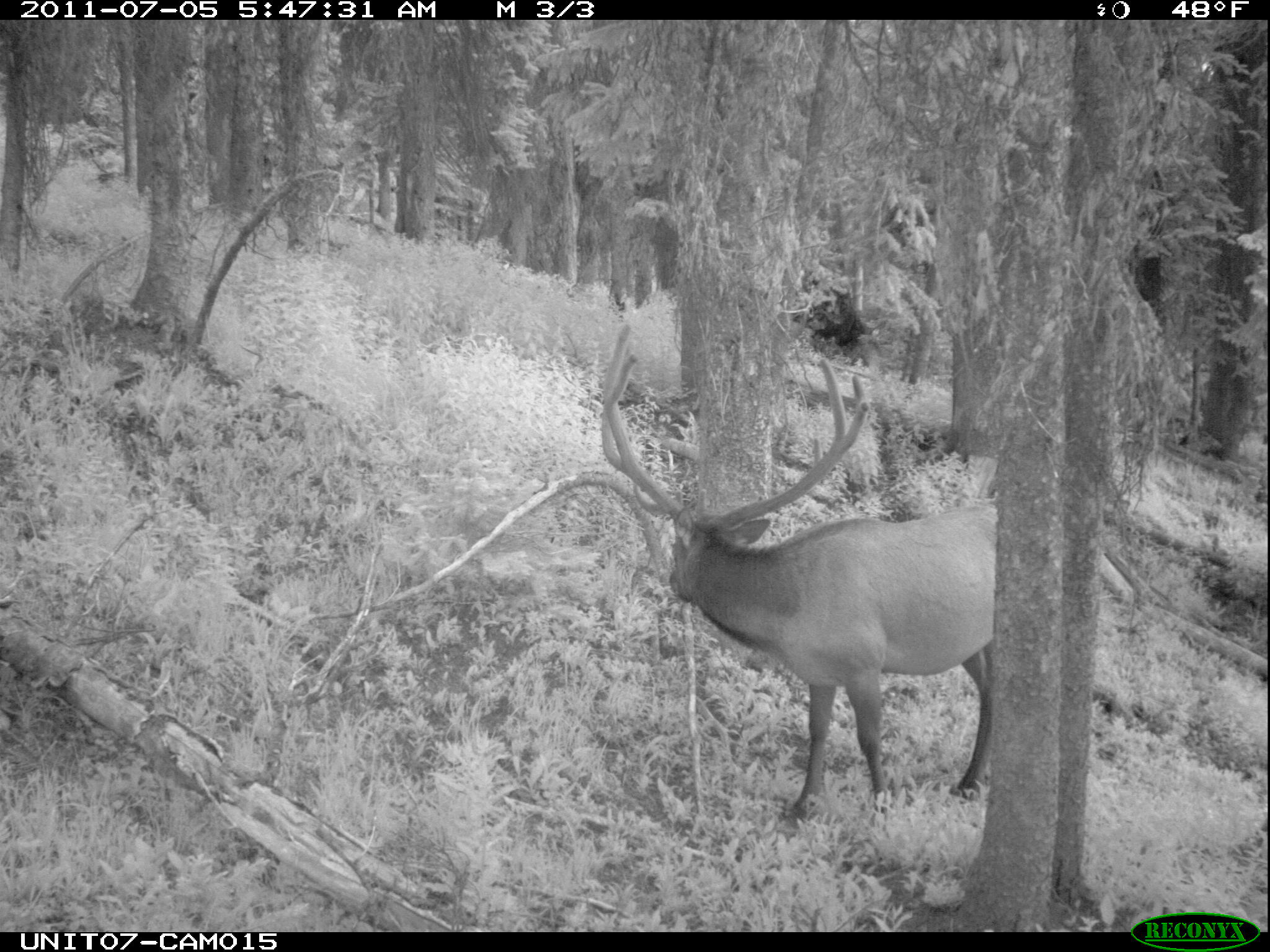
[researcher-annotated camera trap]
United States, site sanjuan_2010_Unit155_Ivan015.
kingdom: Animalia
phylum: Chordata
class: Mammalia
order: Artiodactyla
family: Cervidae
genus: Cervus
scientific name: Cervus elaphus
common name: red deer